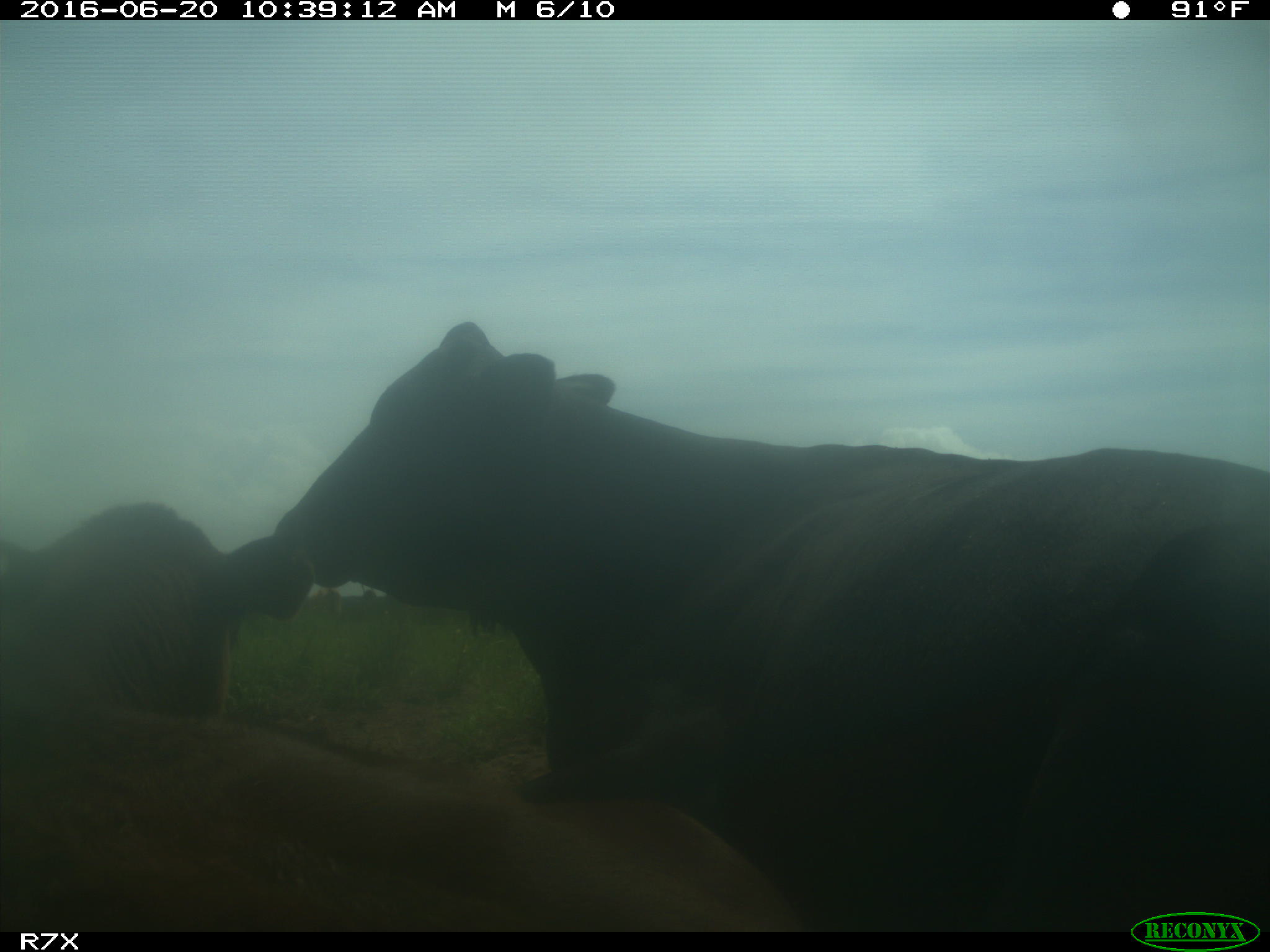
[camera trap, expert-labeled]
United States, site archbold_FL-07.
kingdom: Animalia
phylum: Chordata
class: Mammalia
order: Artiodactyla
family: Bovidae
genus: Bos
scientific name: Bos taurus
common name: domestic cow